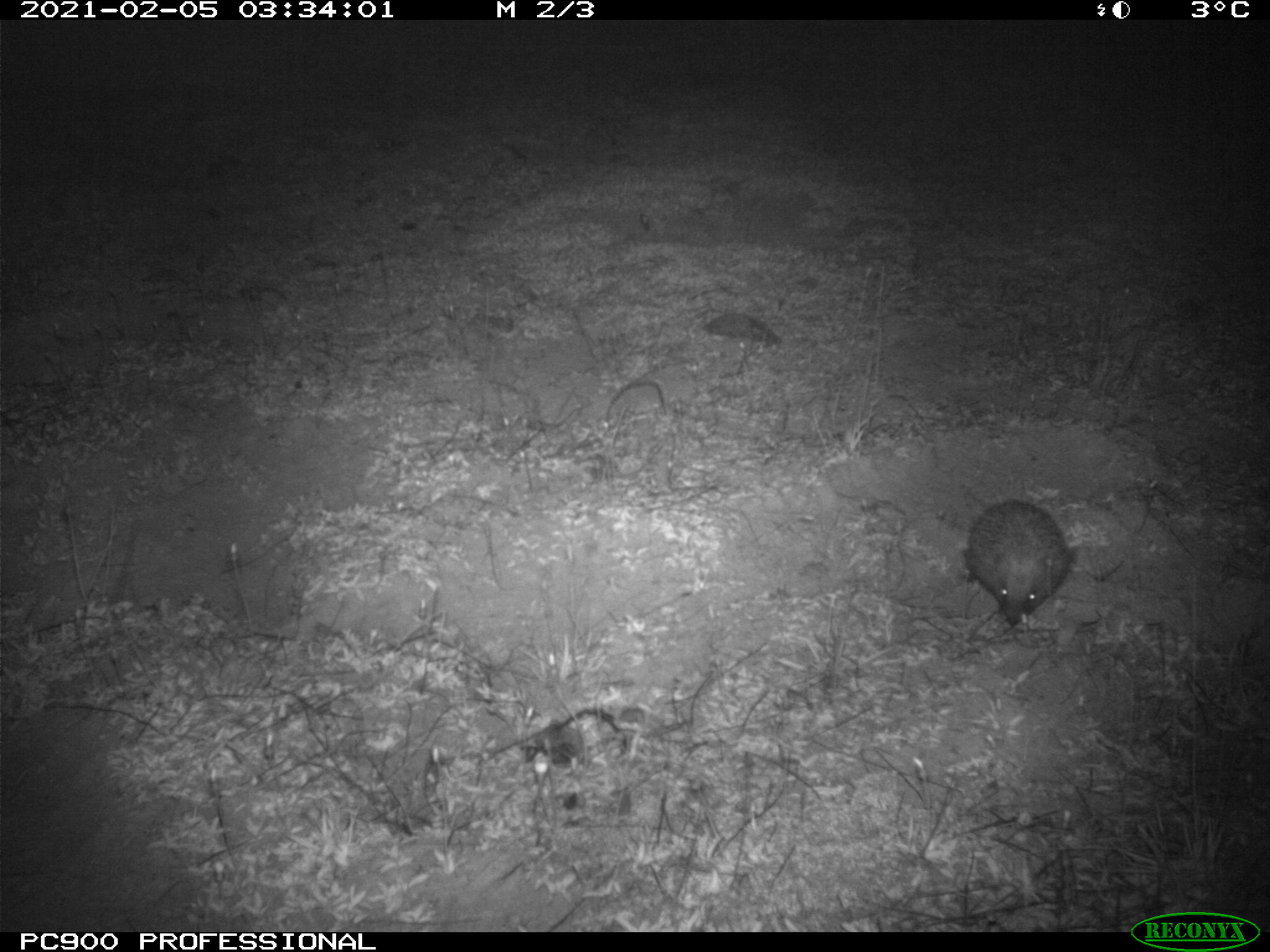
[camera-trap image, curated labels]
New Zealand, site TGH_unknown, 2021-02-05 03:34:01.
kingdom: Animalia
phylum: Chordata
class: Mammalia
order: Eulipotyphla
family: Erinaceidae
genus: Erinaceus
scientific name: Erinaceus europaeus europaeus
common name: european hedgehog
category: hedgehog